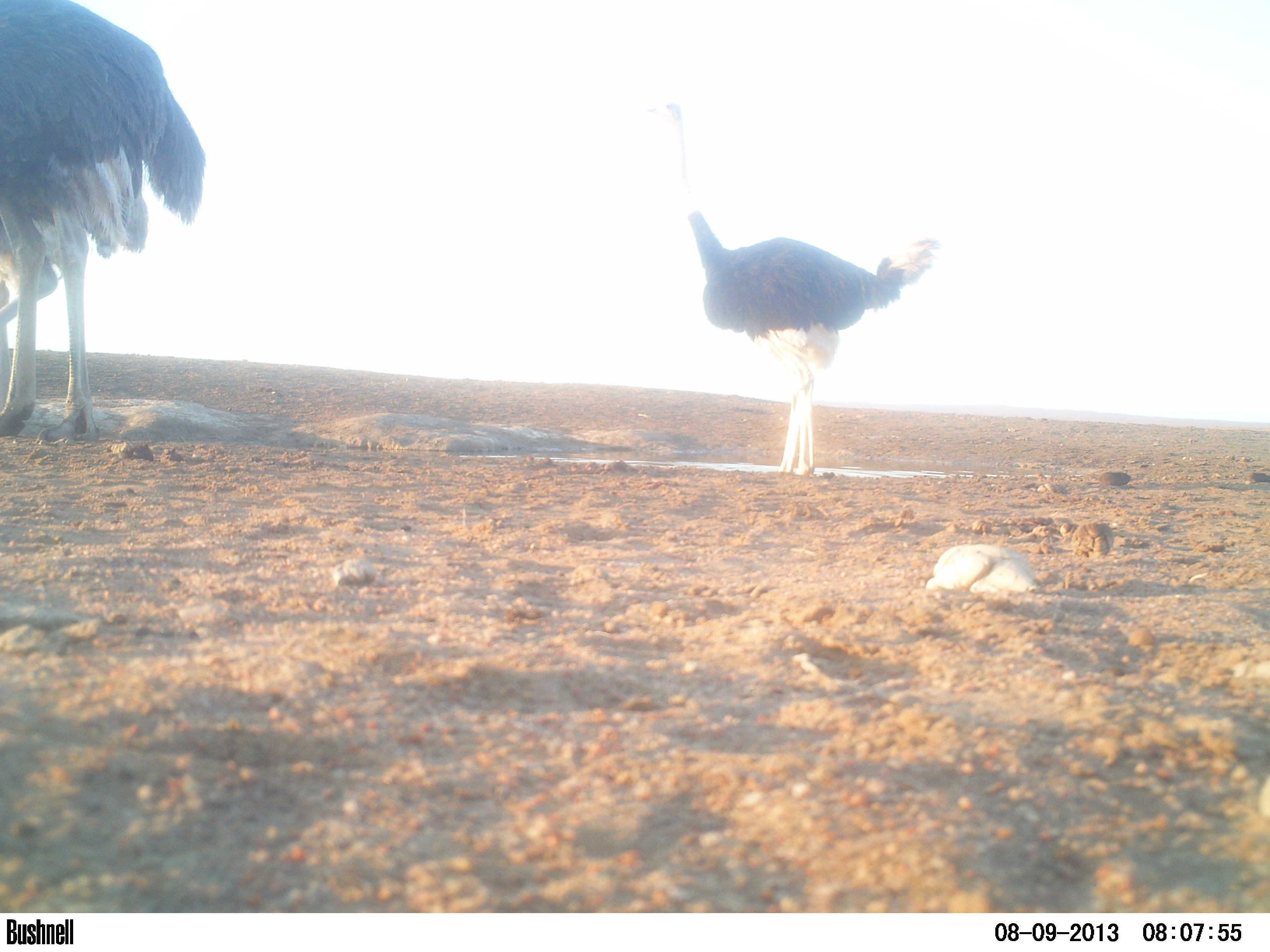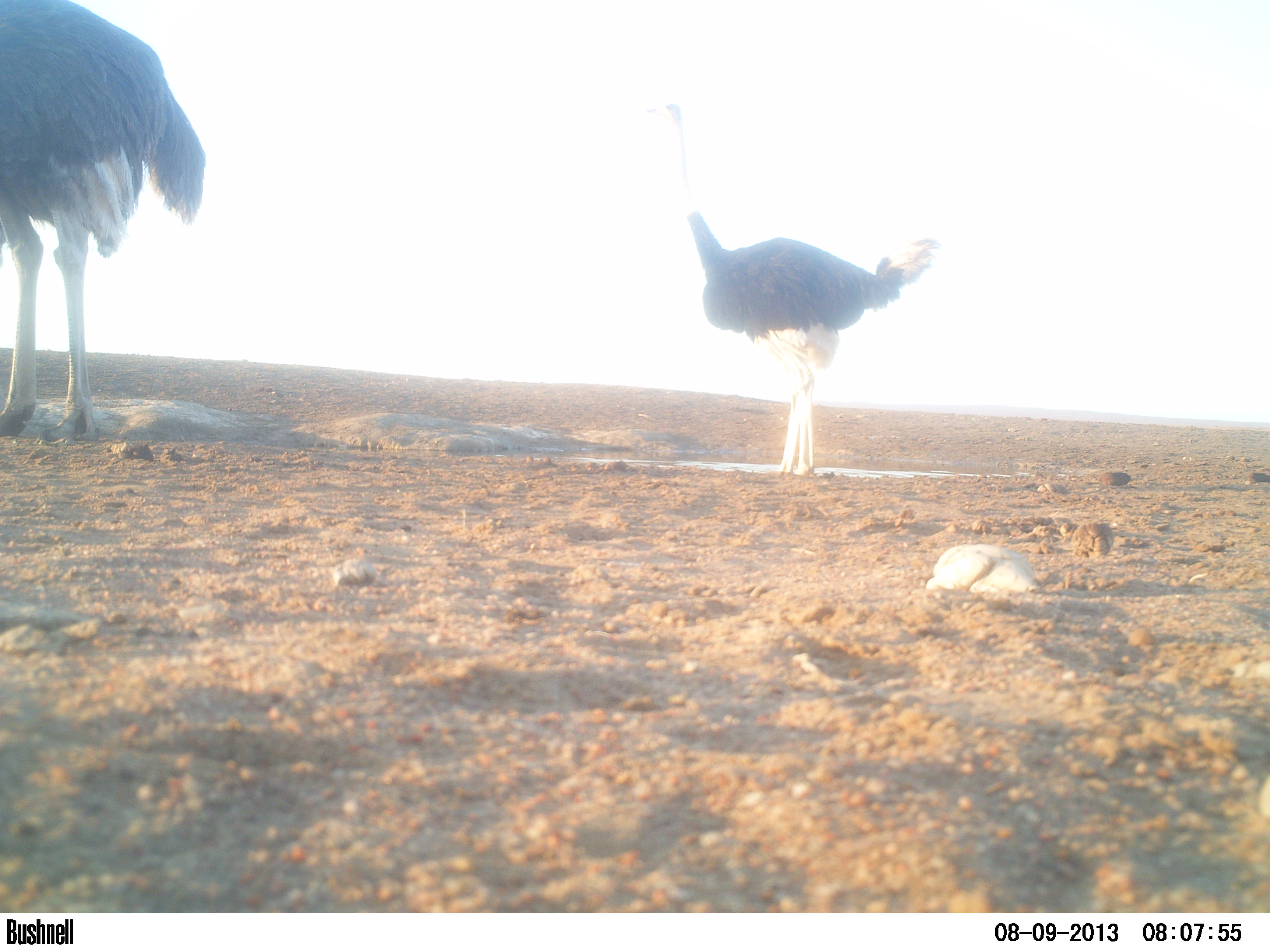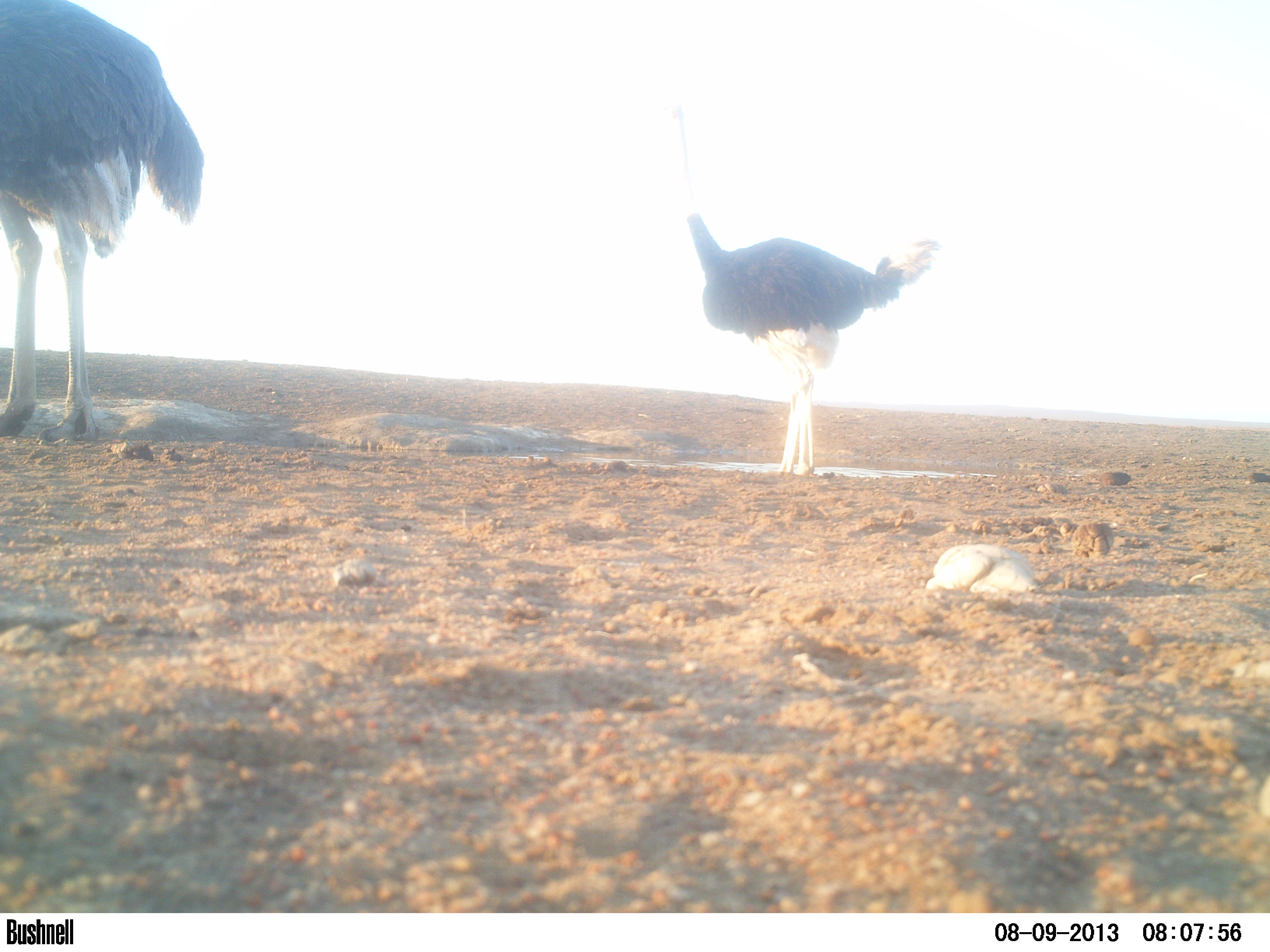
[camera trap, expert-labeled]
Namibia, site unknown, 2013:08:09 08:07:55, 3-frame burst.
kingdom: Animalia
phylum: Chordata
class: Aves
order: Struthioniformes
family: Struthionidae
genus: Struthio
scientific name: Struthio camelus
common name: common ostrich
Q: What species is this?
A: Struthio camelus (common ostrich).